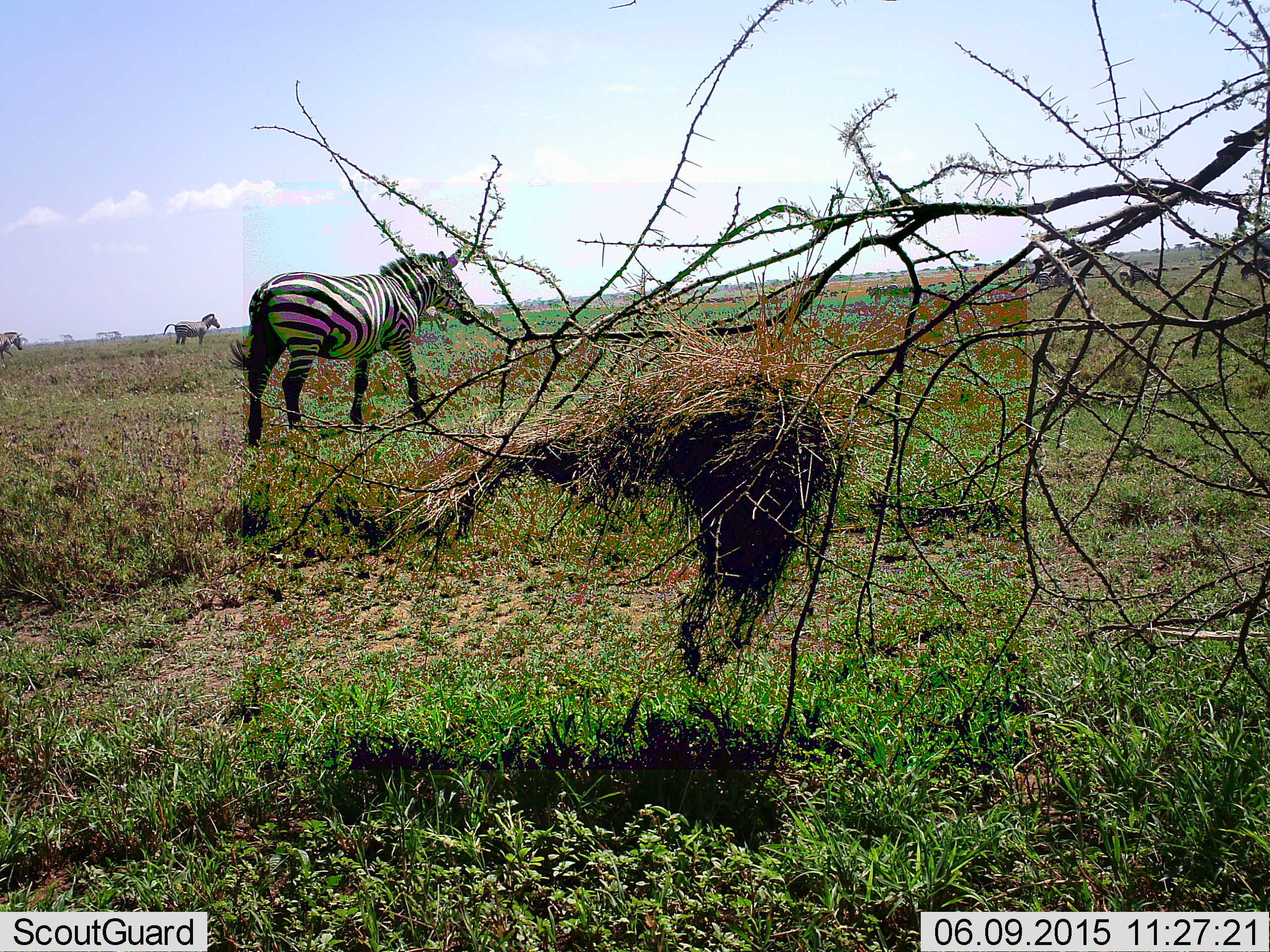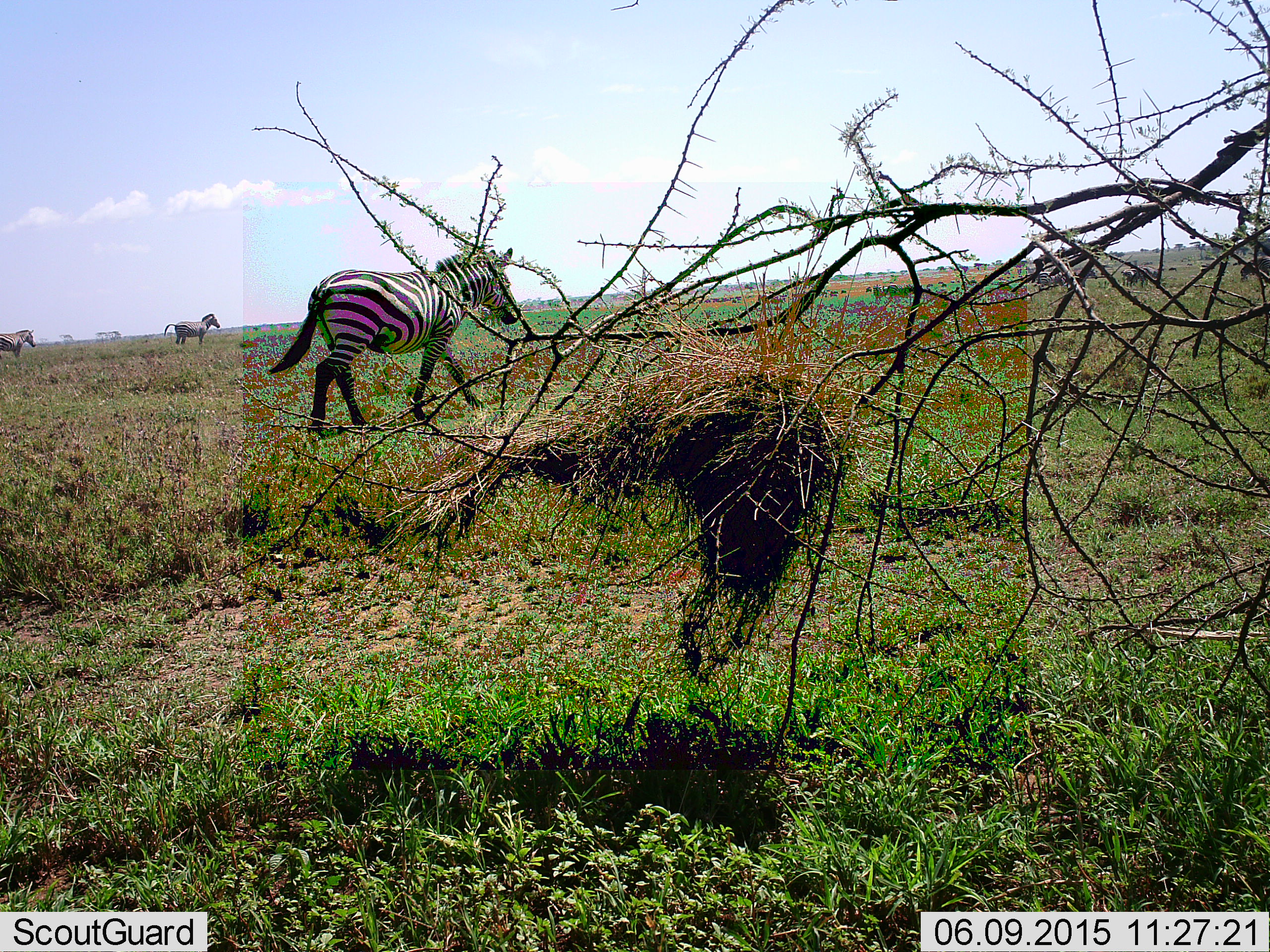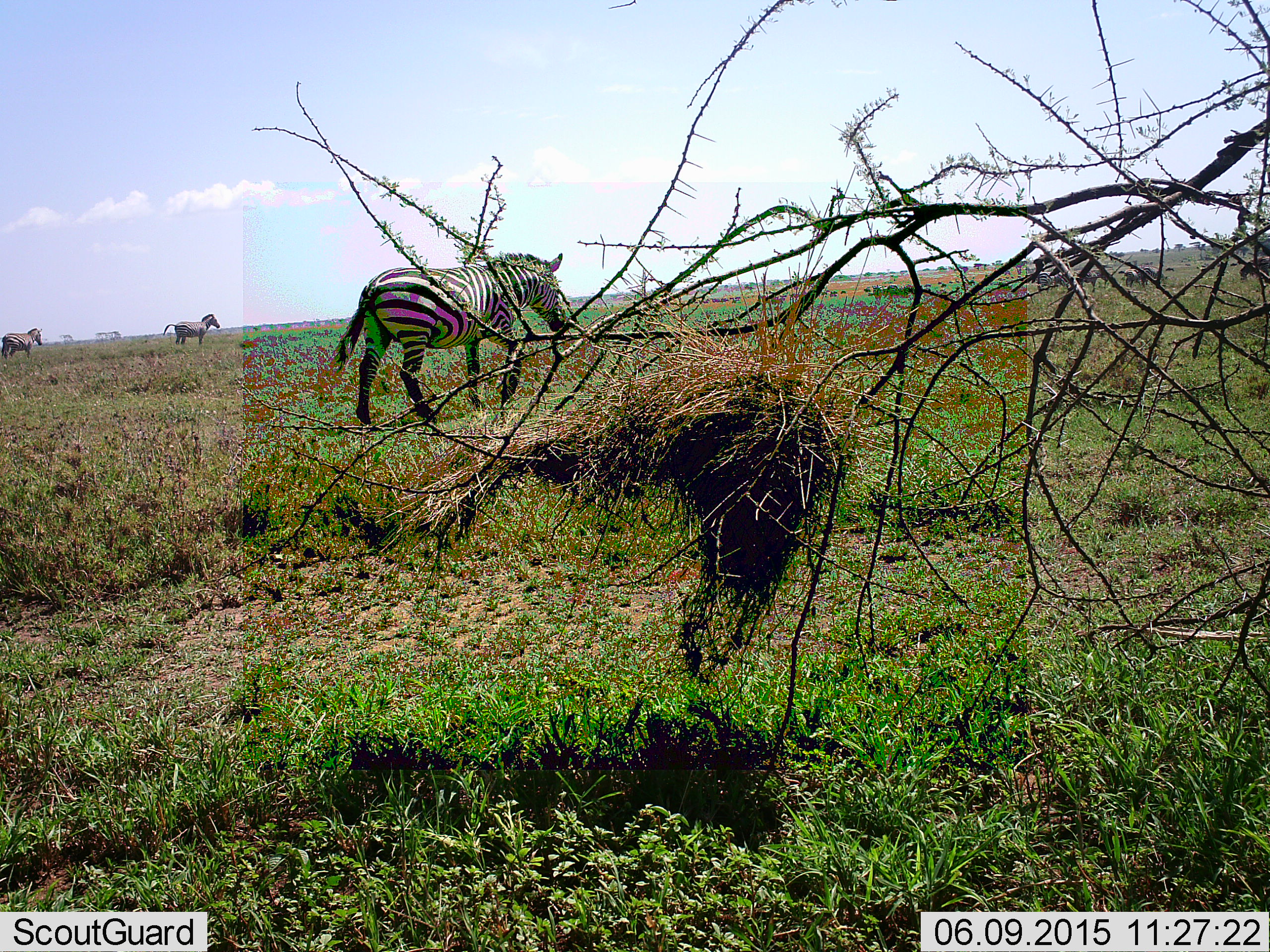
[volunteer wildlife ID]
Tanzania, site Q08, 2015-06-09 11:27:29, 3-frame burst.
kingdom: Animalia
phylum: Chordata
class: Mammalia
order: Perissodactyla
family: Equidae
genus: Equus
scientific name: Equus quagga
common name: plains zebra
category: zebra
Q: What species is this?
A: Zebra (plains zebra) (Equus quagga).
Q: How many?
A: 3.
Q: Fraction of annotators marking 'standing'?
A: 45%.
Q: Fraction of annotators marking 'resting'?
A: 0%.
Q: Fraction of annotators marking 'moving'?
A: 100%.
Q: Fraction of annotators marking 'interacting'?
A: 0%.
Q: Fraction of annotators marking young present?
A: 0%.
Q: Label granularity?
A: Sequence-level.